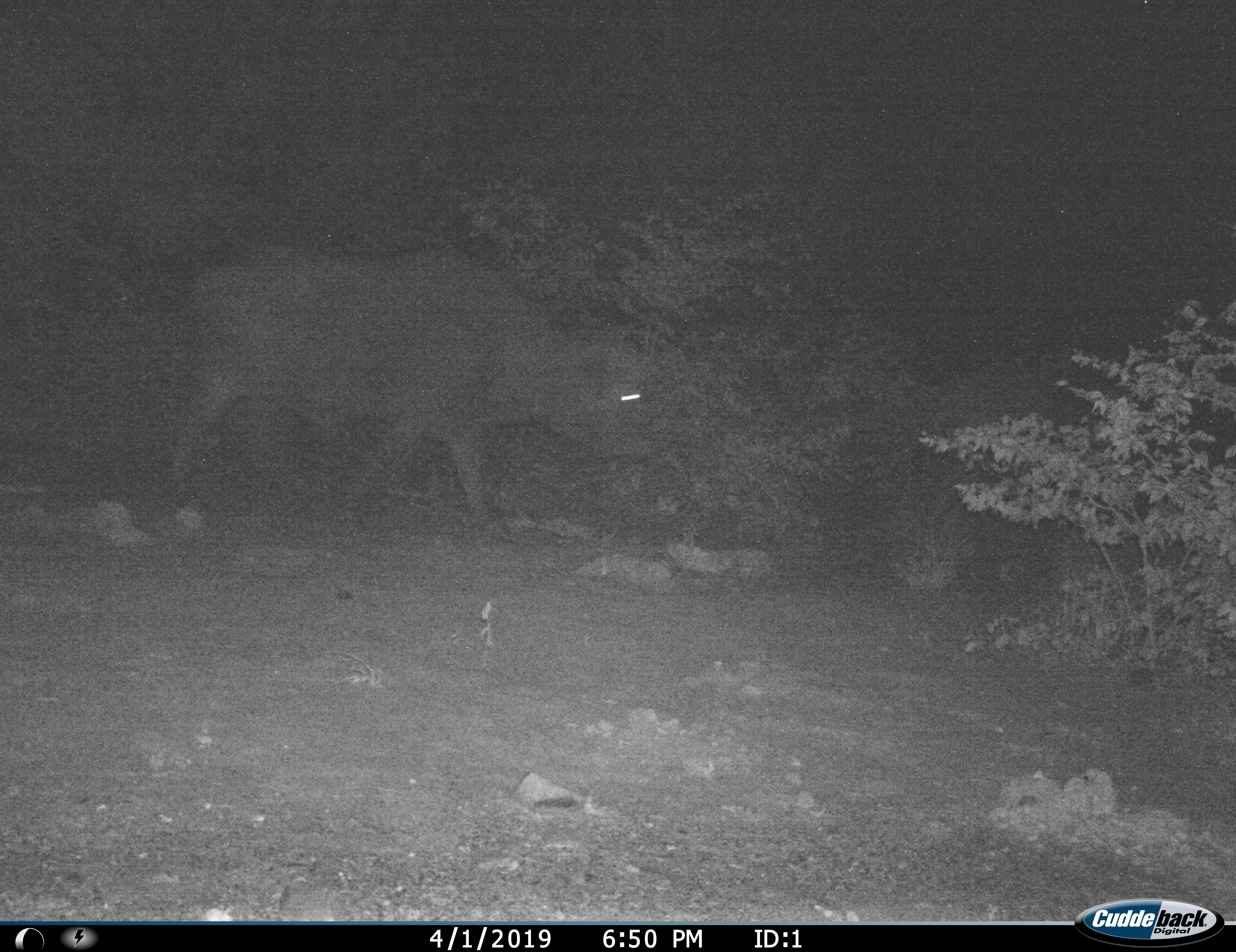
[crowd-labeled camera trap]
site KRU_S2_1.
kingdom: Animalia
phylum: Chordata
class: Mammalia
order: Artiodactyla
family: Bovidae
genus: Syncerus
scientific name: Syncerus caffer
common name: african buffalo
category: buffalo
Buffalo (african buffalo) (Syncerus caffer), count 1. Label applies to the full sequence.